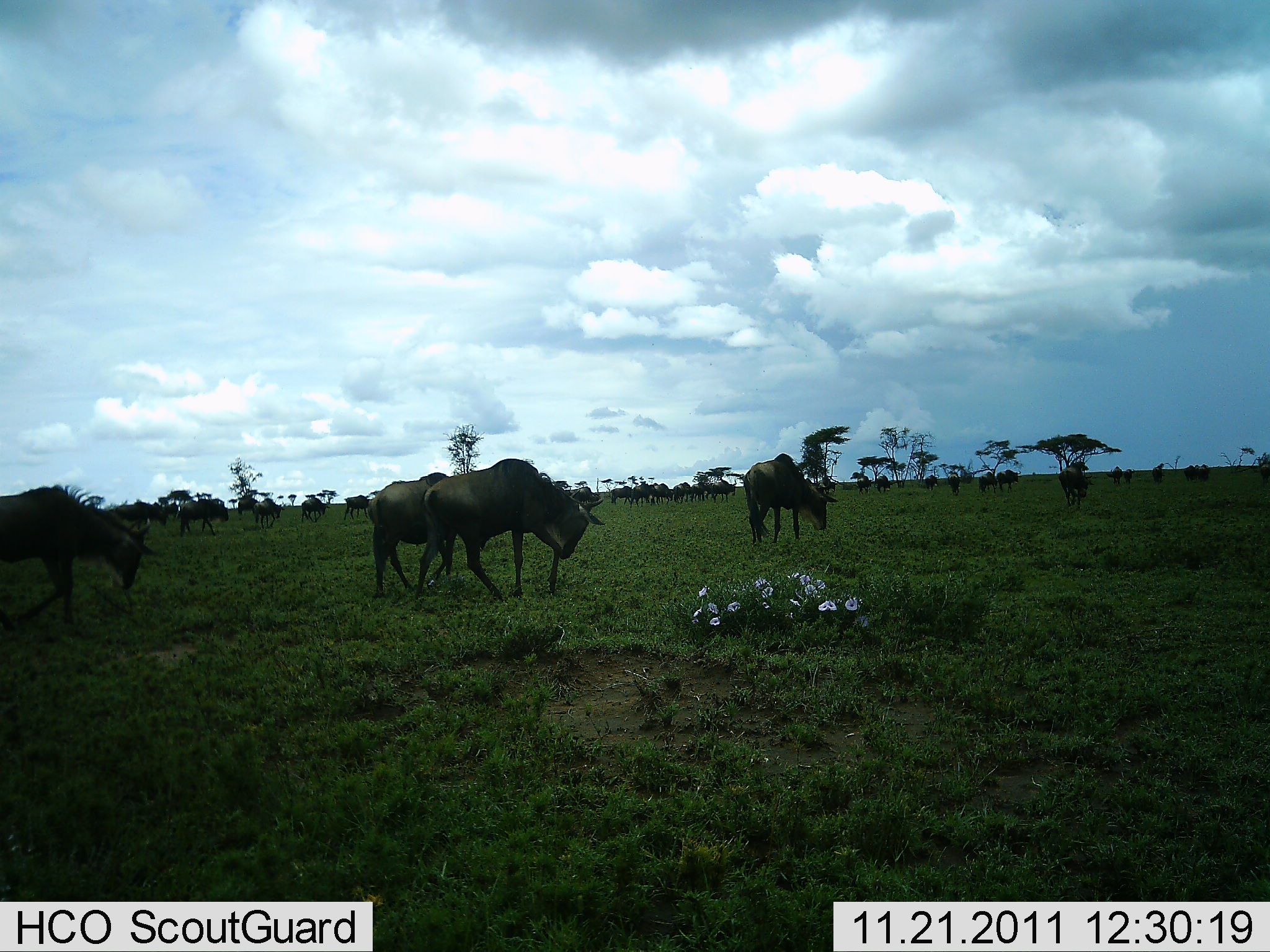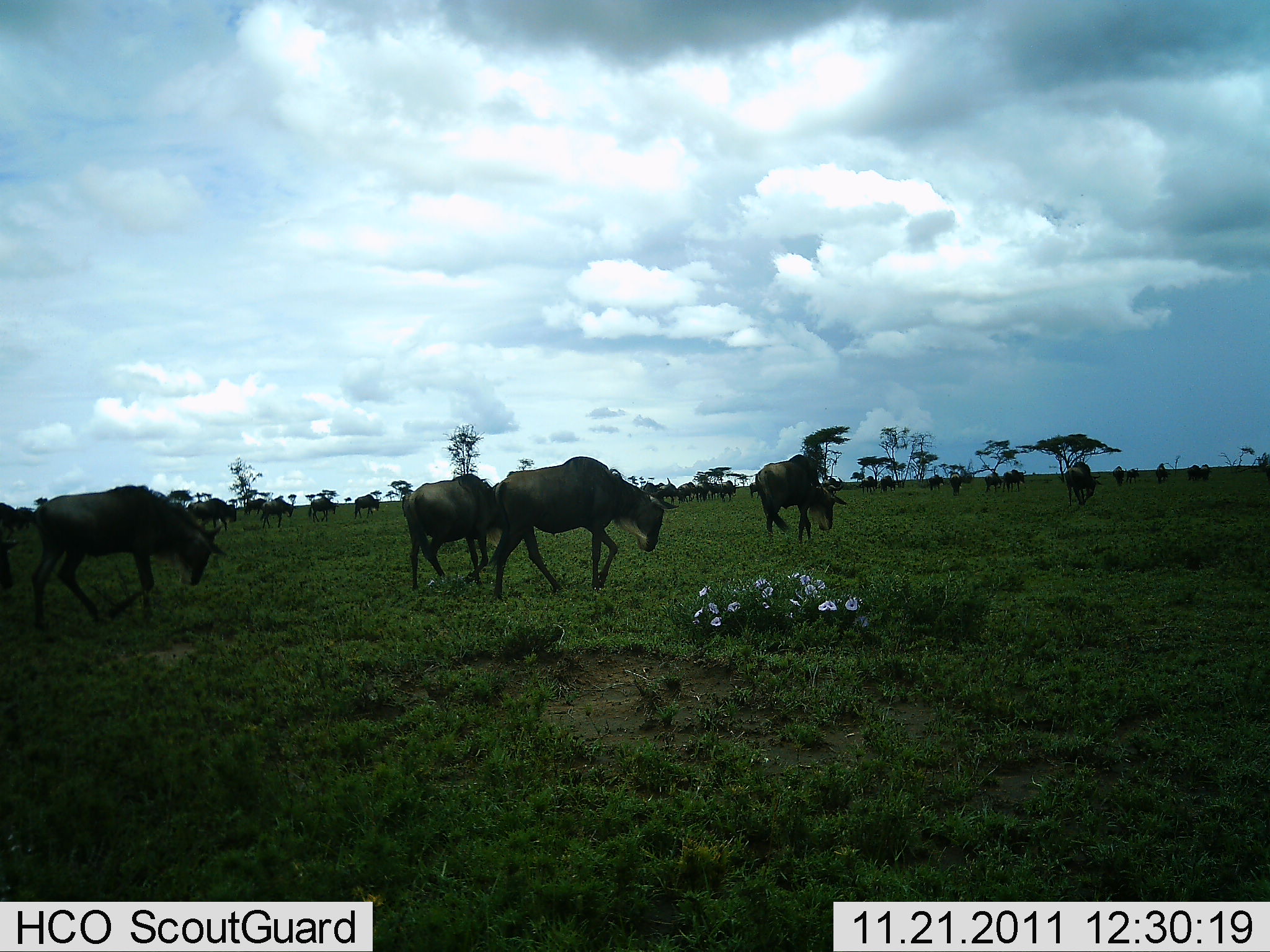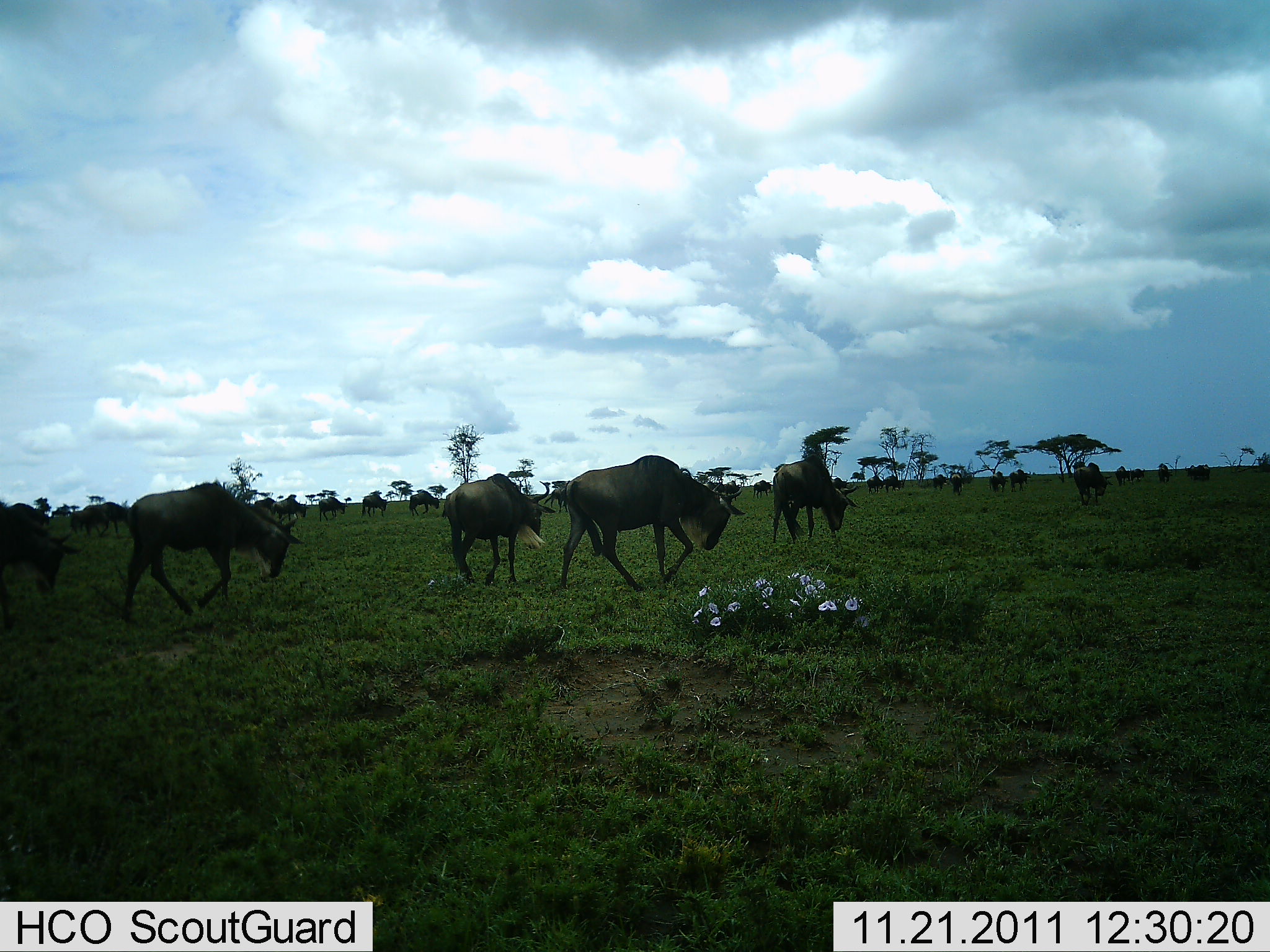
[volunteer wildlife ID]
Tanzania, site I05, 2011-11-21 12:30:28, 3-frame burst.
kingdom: Animalia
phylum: Chordata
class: Mammalia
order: Artiodactyla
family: Bovidae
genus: Connochaetes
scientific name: Connochaetes taurinus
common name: blue wildebeest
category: wildebeest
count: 11-50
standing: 8%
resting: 0%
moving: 100%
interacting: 0%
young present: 0%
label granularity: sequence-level